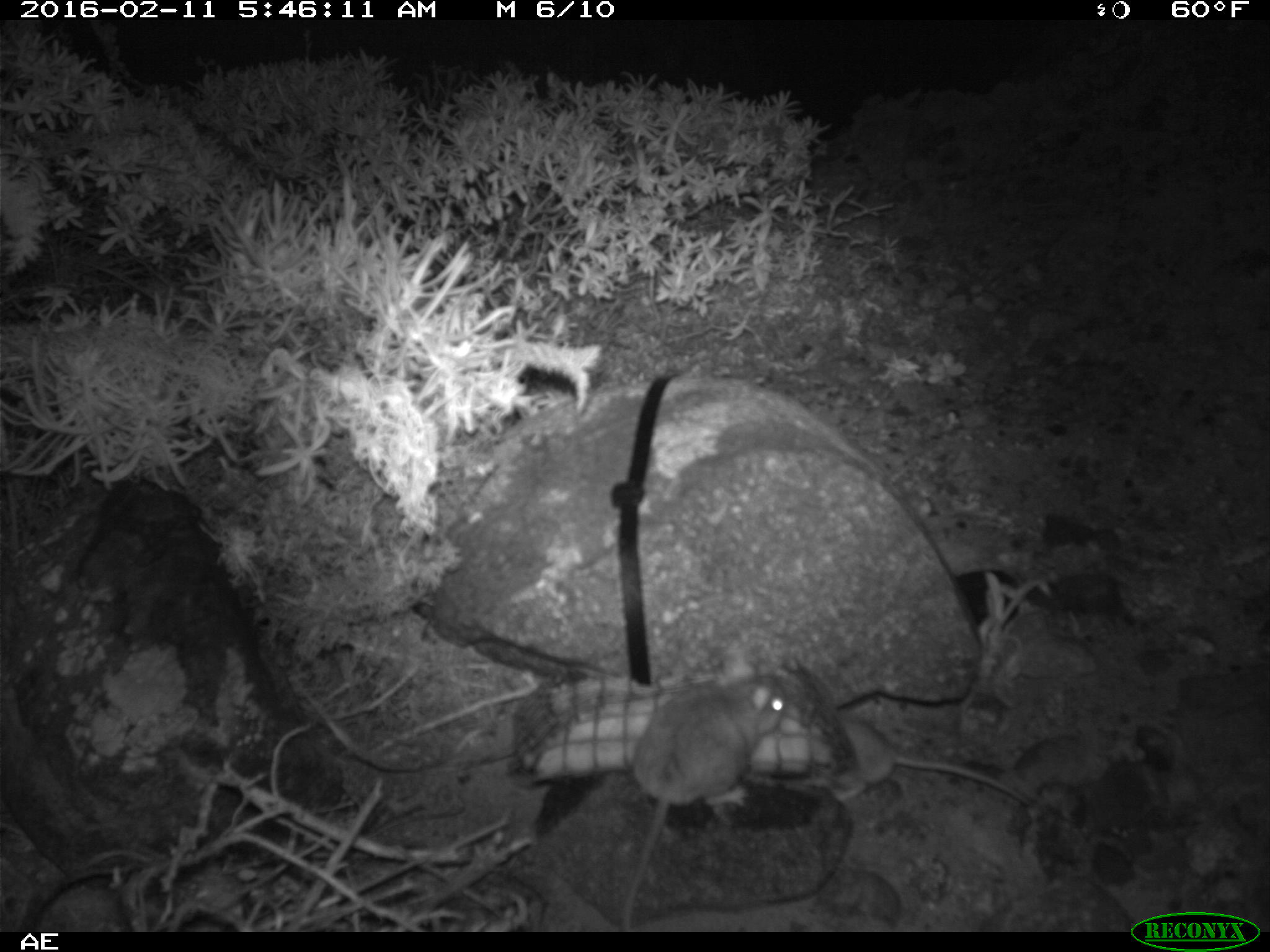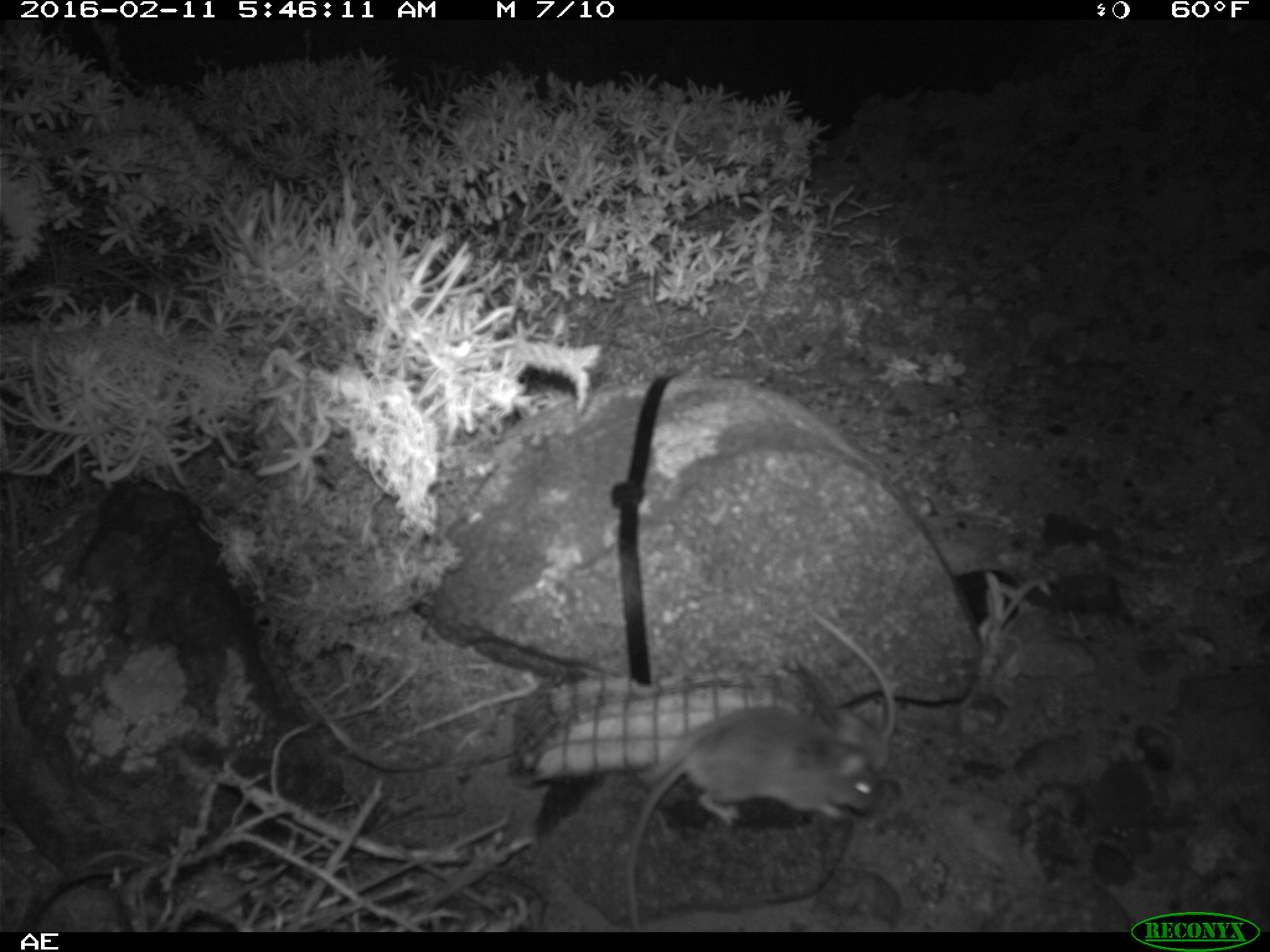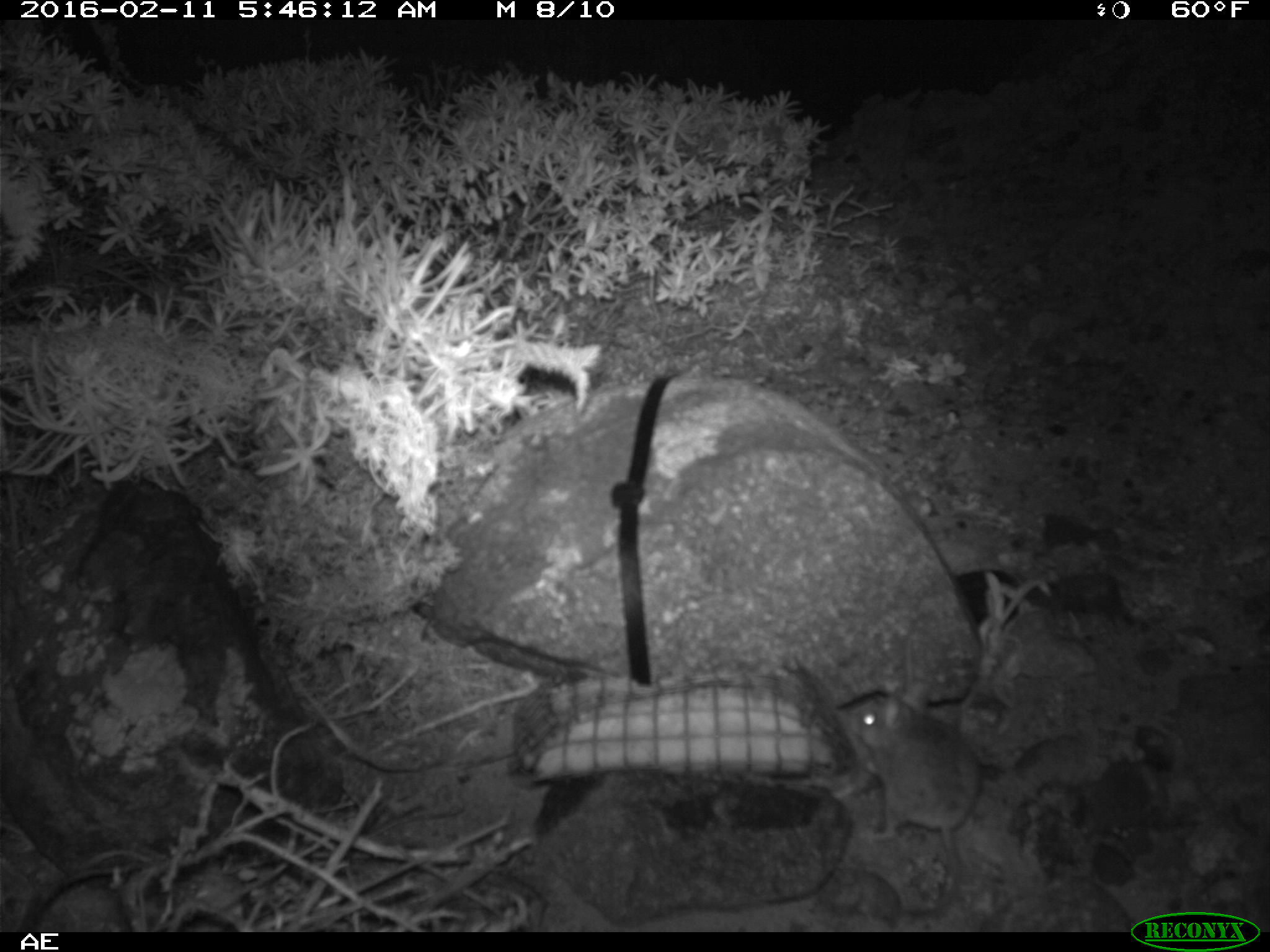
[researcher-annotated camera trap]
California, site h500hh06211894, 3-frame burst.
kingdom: Animalia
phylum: Chordata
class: Mammalia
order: Rodentia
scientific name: Rodentia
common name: rodent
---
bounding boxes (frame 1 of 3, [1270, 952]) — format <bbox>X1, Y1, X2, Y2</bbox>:
rodent: <bbox>621, 641, 787, 931</bbox>; <bbox>832, 707, 1032, 806</bbox>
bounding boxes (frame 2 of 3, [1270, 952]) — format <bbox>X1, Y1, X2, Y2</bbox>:
rodent: <bbox>624, 706, 876, 932</bbox>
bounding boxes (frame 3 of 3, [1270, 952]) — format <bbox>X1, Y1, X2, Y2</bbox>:
rodent: <bbox>846, 683, 980, 916</bbox>